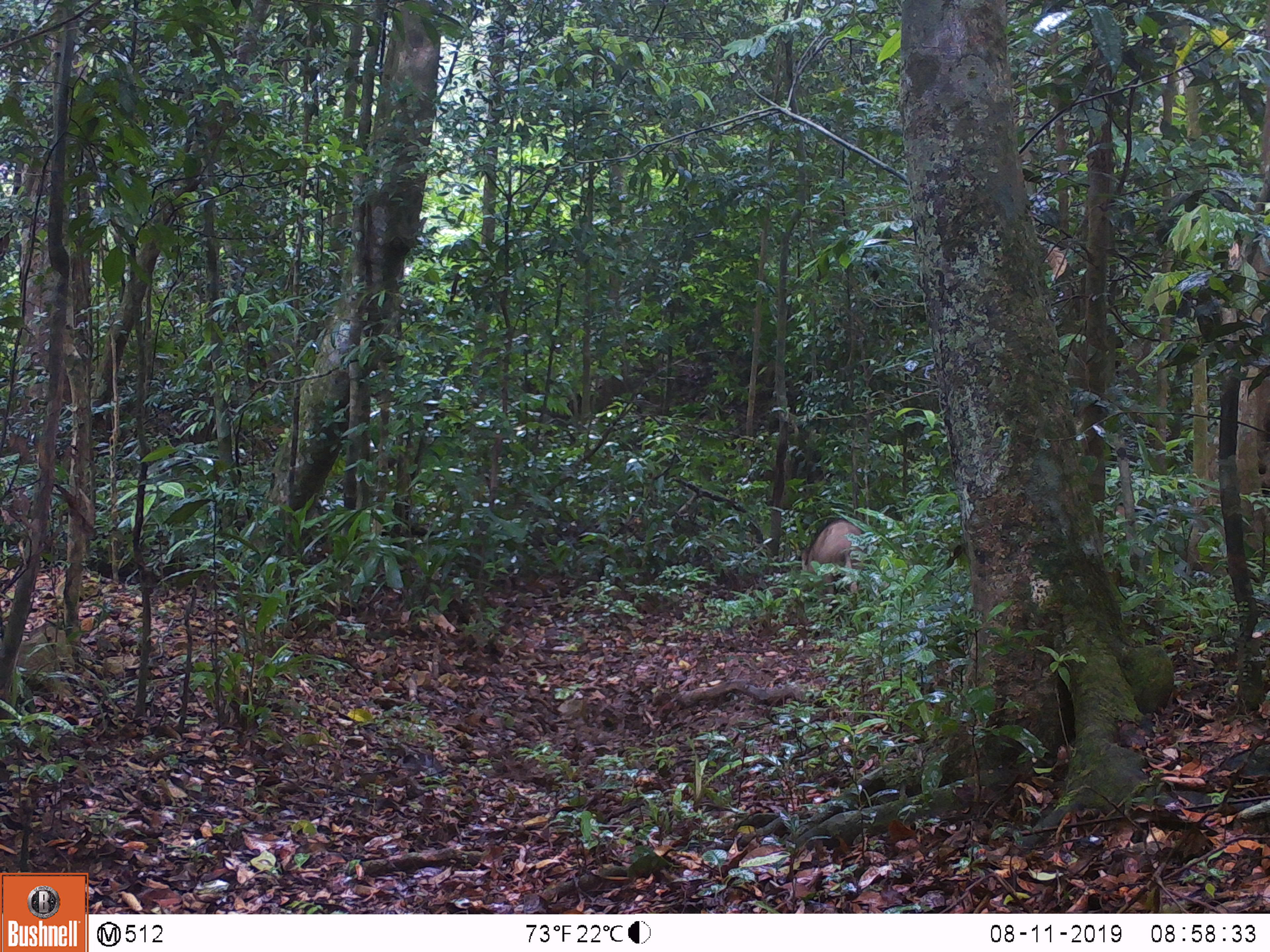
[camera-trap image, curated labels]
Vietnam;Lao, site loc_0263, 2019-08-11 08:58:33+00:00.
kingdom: Animalia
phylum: Chordata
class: Mammalia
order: Artiodactyla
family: Suidae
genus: Sus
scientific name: Sus scrofa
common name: eurasian wild pig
Eurasian wild pig (Sus scrofa). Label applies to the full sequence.